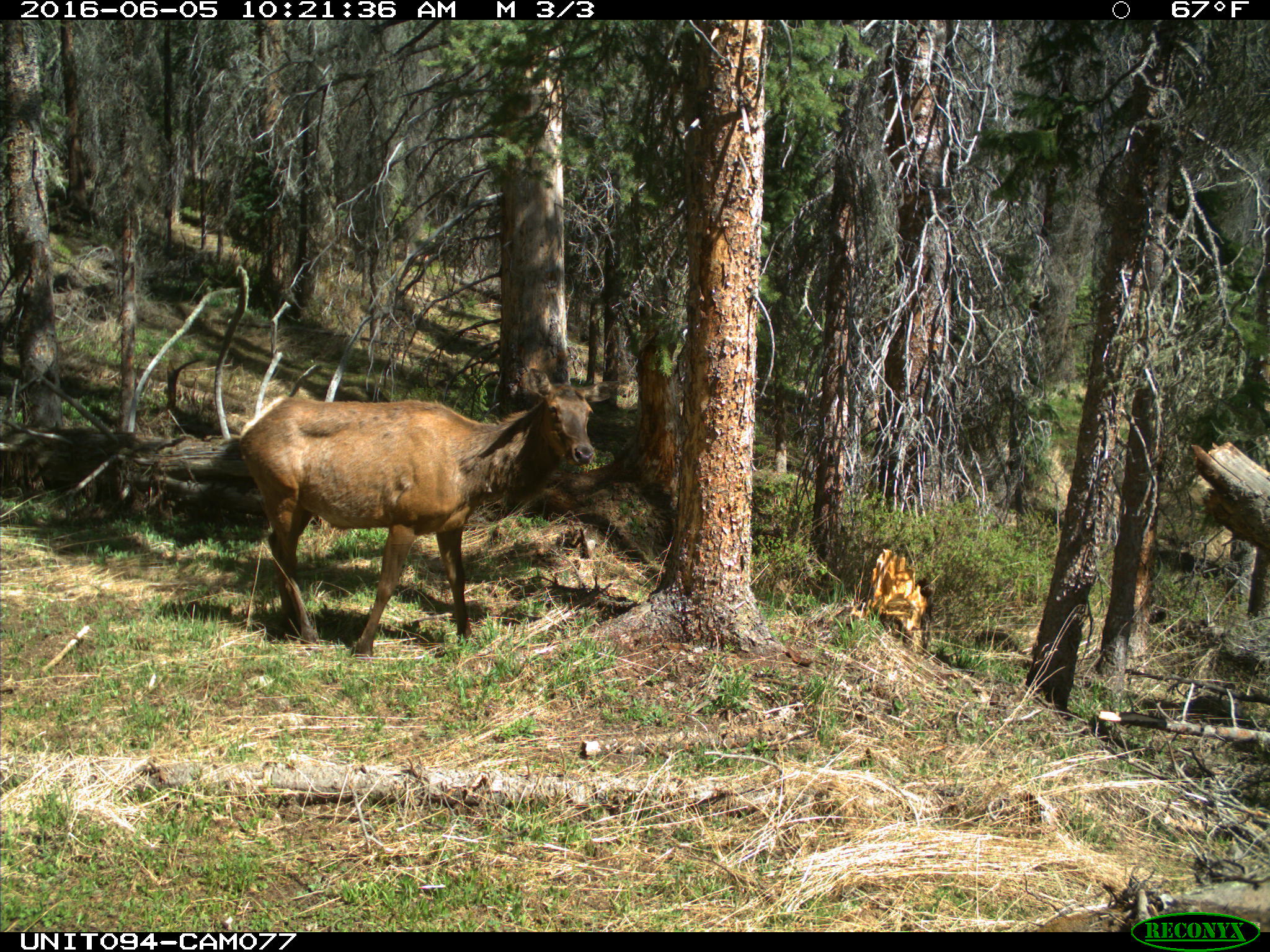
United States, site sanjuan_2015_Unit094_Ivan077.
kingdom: Animalia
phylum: Chordata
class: Mammalia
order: Artiodactyla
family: Cervidae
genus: Cervus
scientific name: Cervus elaphus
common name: red deer